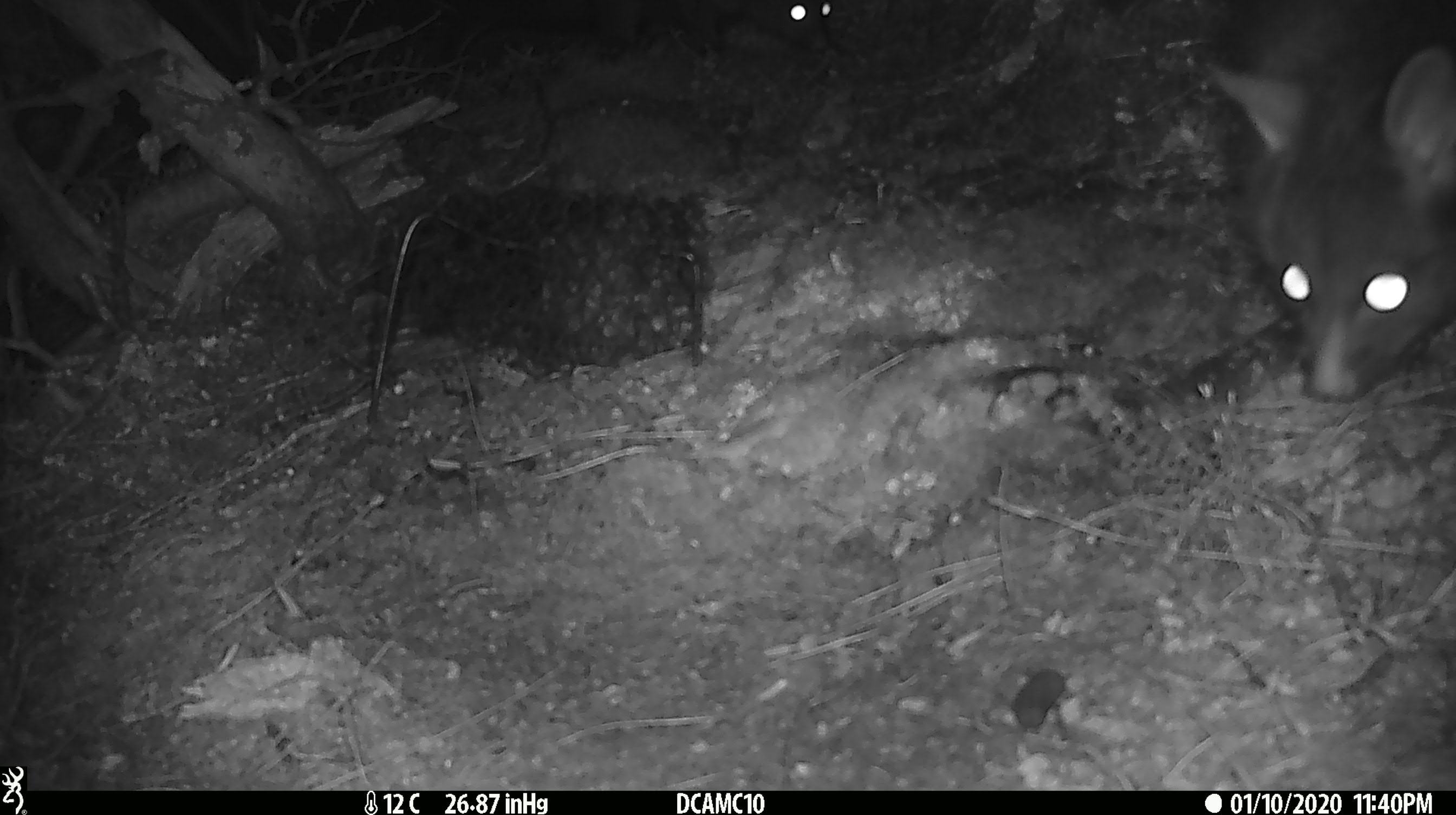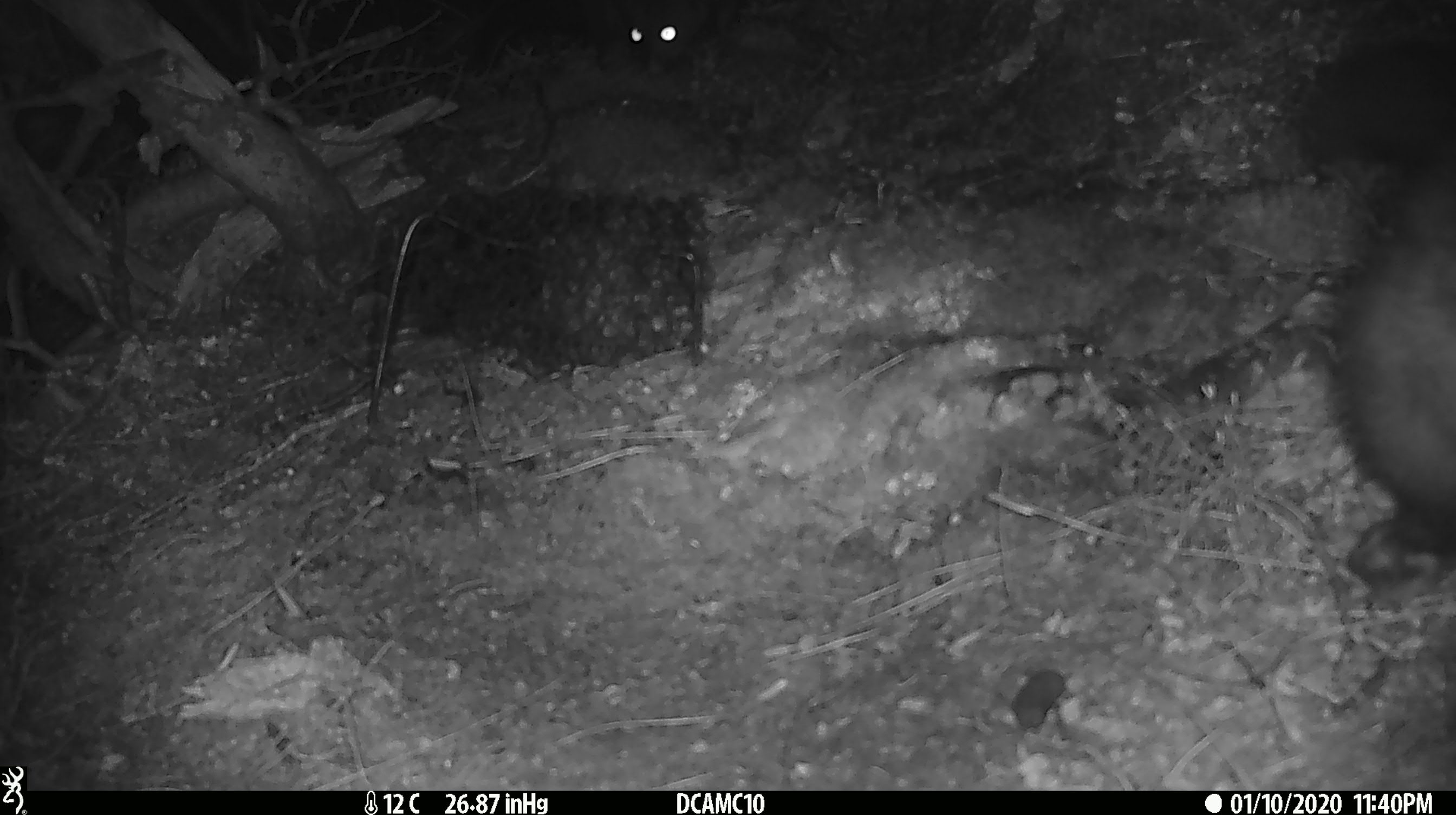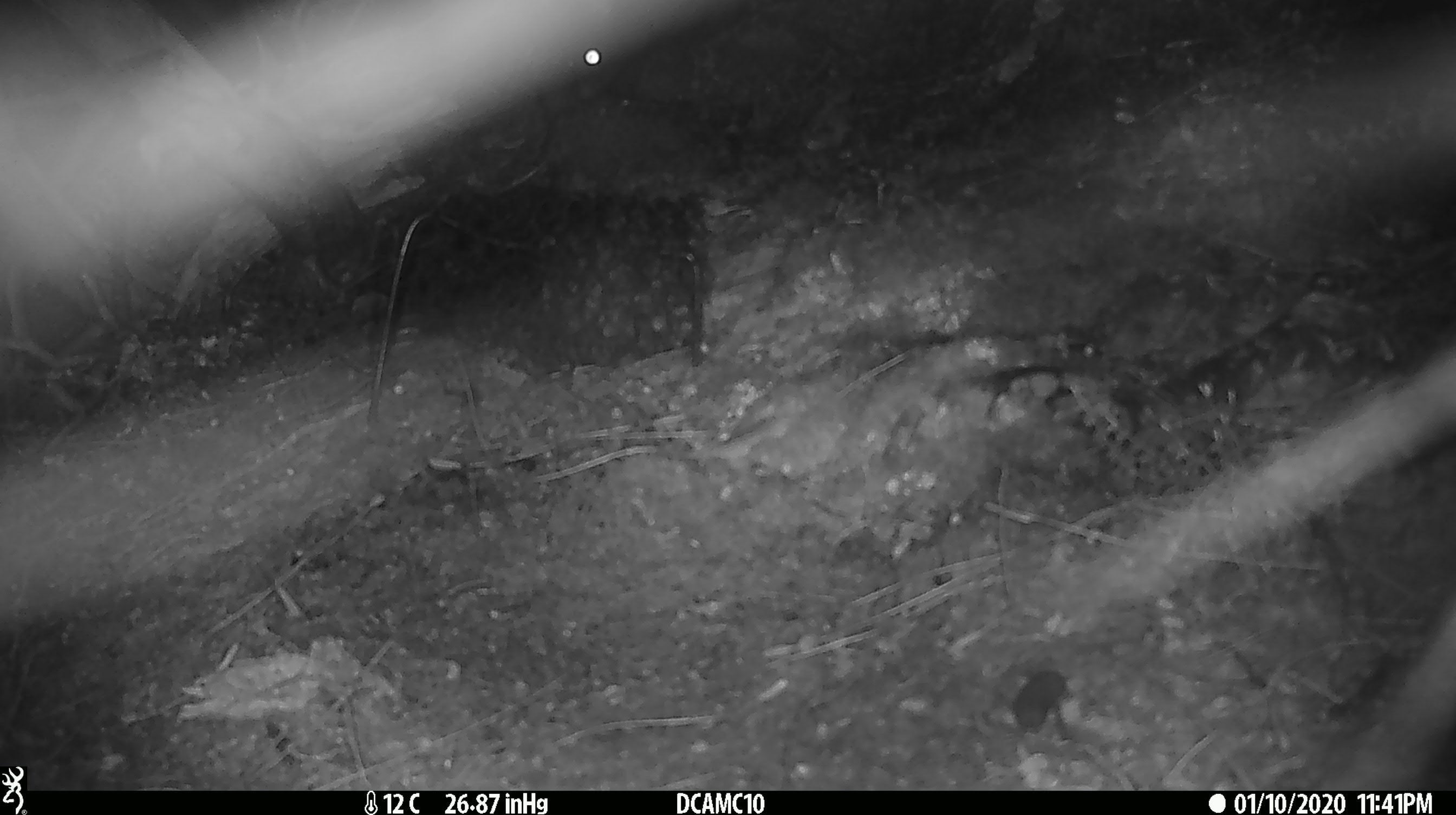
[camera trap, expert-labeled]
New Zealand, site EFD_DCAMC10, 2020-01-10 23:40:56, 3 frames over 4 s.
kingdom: Animalia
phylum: Chordata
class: Mammalia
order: Diprotodontia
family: Phalangeridae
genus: Trichosurus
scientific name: Trichosurus vulpecula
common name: common brushtail possum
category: possum